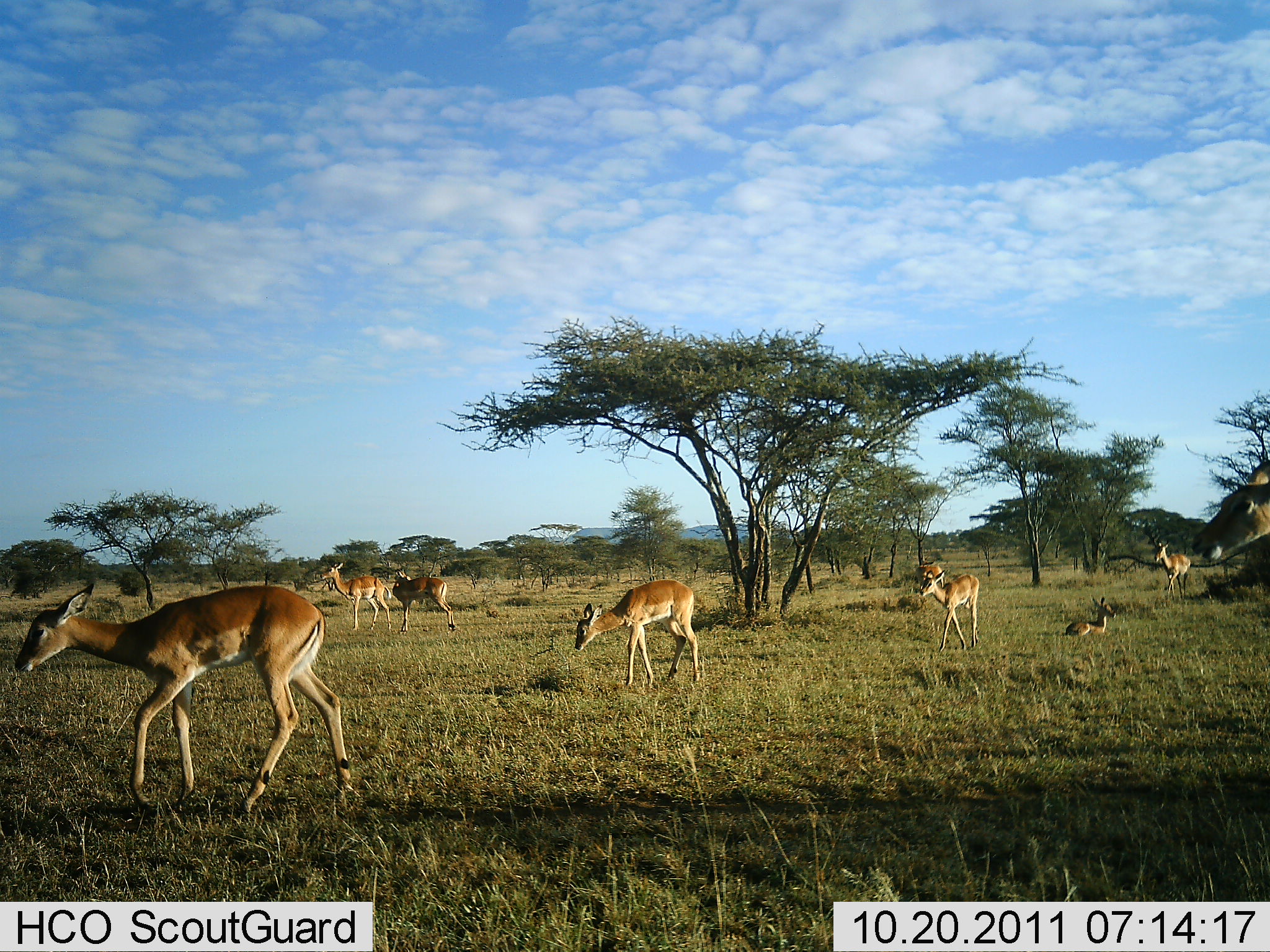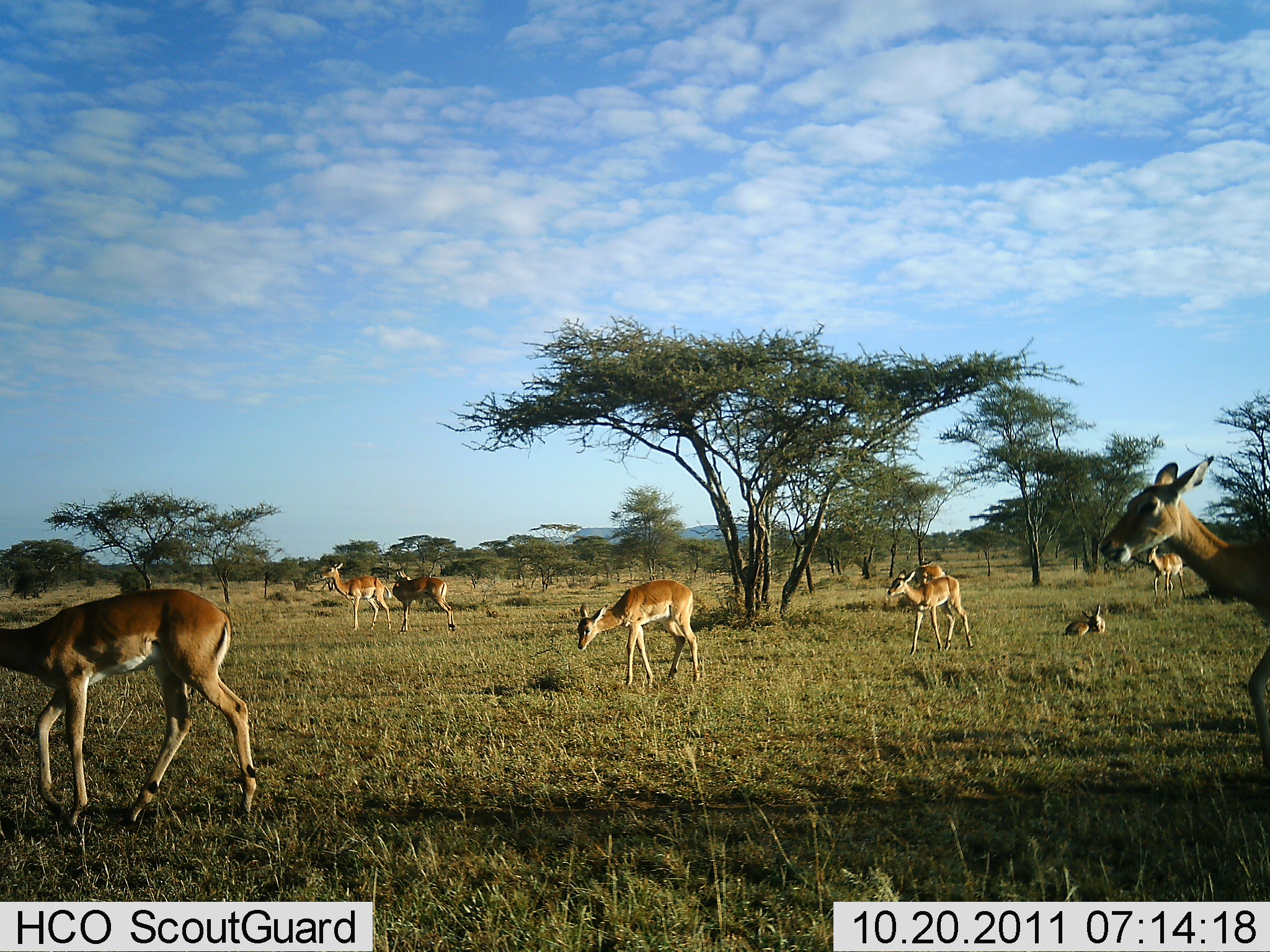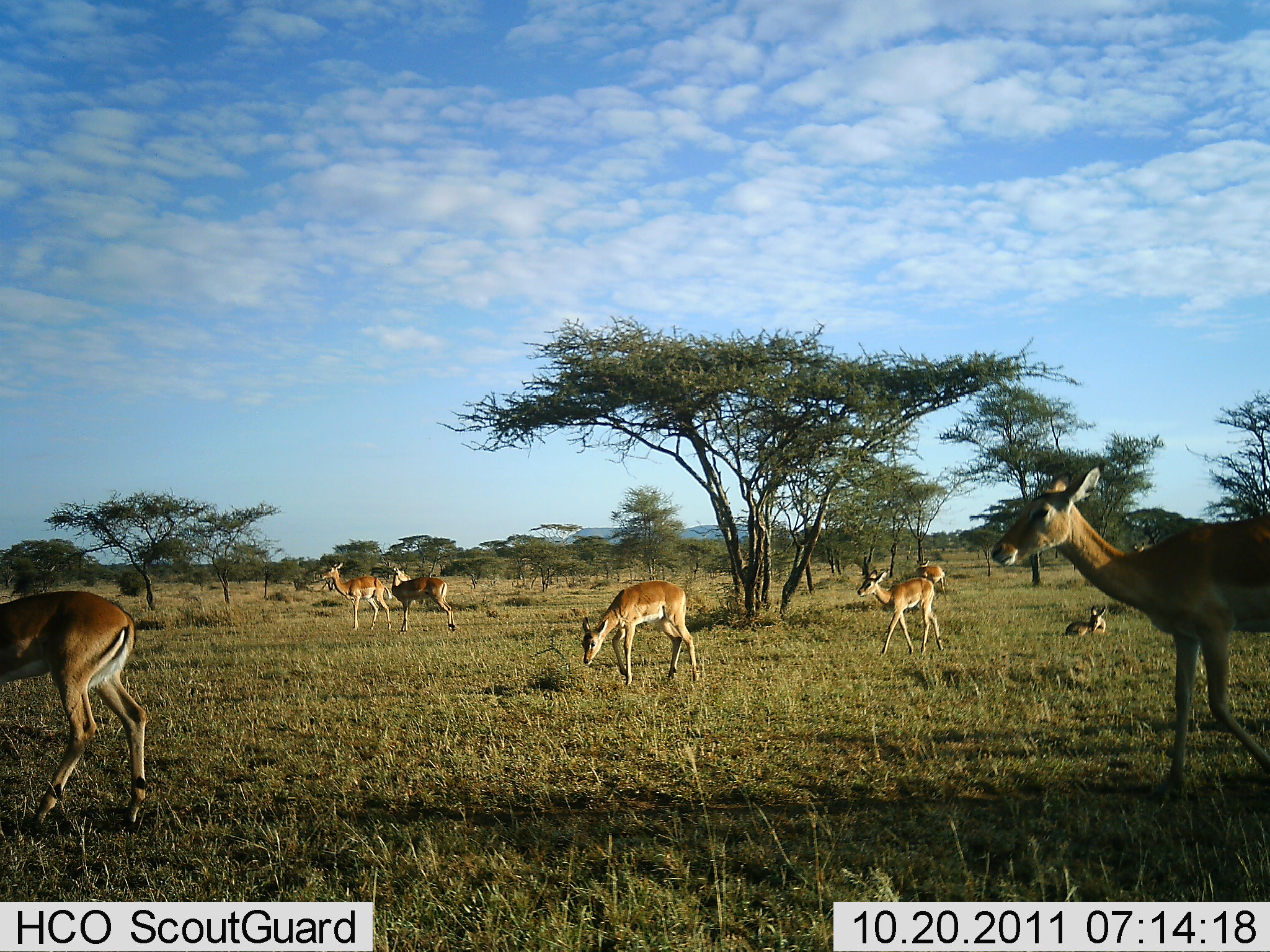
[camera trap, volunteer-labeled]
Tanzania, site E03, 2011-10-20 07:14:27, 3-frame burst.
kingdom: Animalia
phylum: Chordata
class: Mammalia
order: Artiodactyla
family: Bovidae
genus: Aepyceros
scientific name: Aepyceros melampus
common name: impala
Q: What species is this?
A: Impala (Aepyceros melampus).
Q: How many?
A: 8.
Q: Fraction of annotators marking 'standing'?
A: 54%.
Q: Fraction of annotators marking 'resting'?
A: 77%.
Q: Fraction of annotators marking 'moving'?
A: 77%.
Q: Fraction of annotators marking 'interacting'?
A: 0%.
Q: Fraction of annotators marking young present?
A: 15%.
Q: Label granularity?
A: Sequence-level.